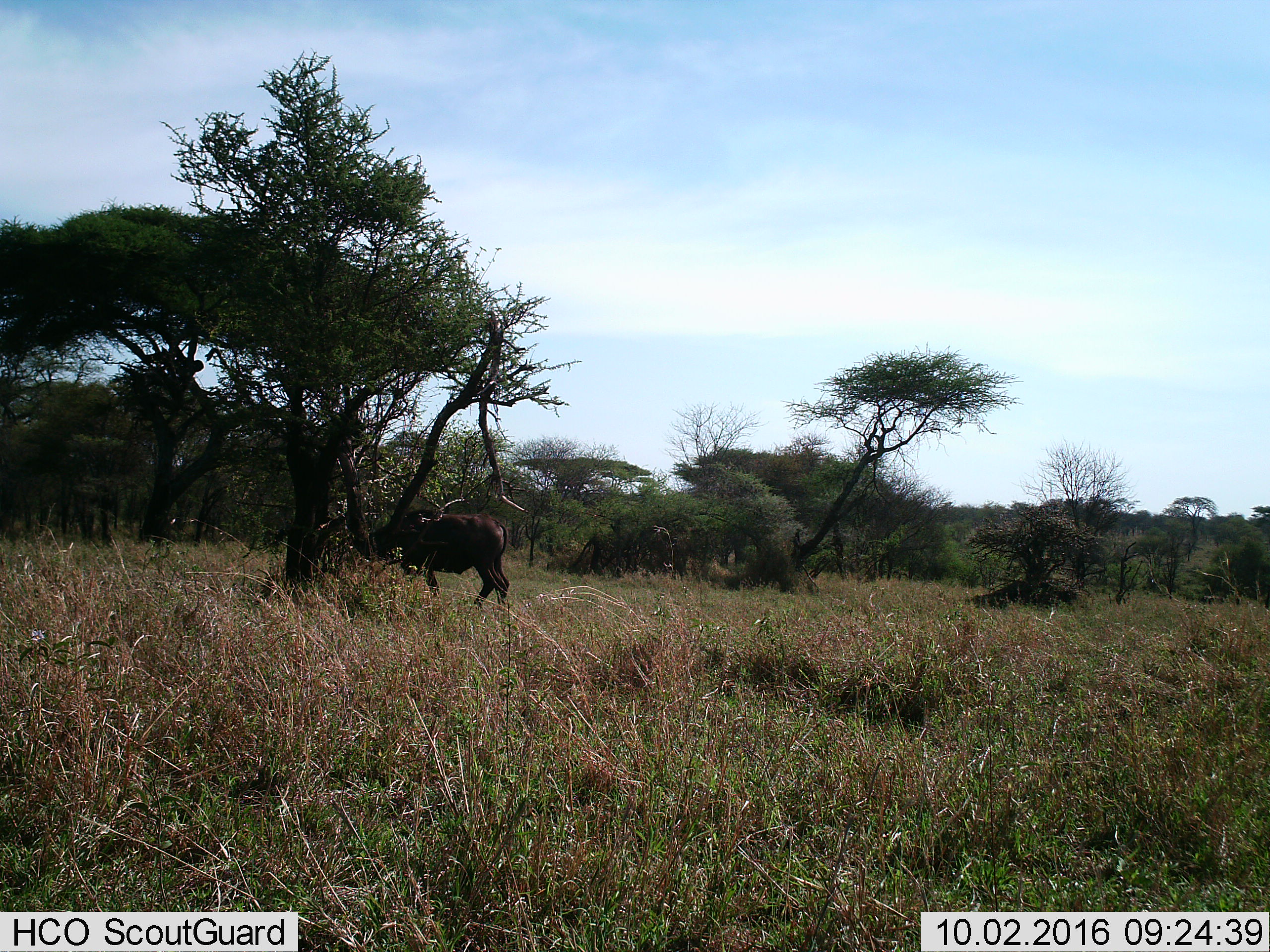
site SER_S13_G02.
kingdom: Animalia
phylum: Chordata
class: Mammalia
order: Artiodactyla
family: Bovidae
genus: Connochaetes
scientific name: Connochaetes taurinus taurinus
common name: blue wildebeest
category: wildebeestblue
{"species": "wildebeestblue (blue wildebeest) (Connochaetes taurinus taurinus)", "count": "1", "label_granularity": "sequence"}